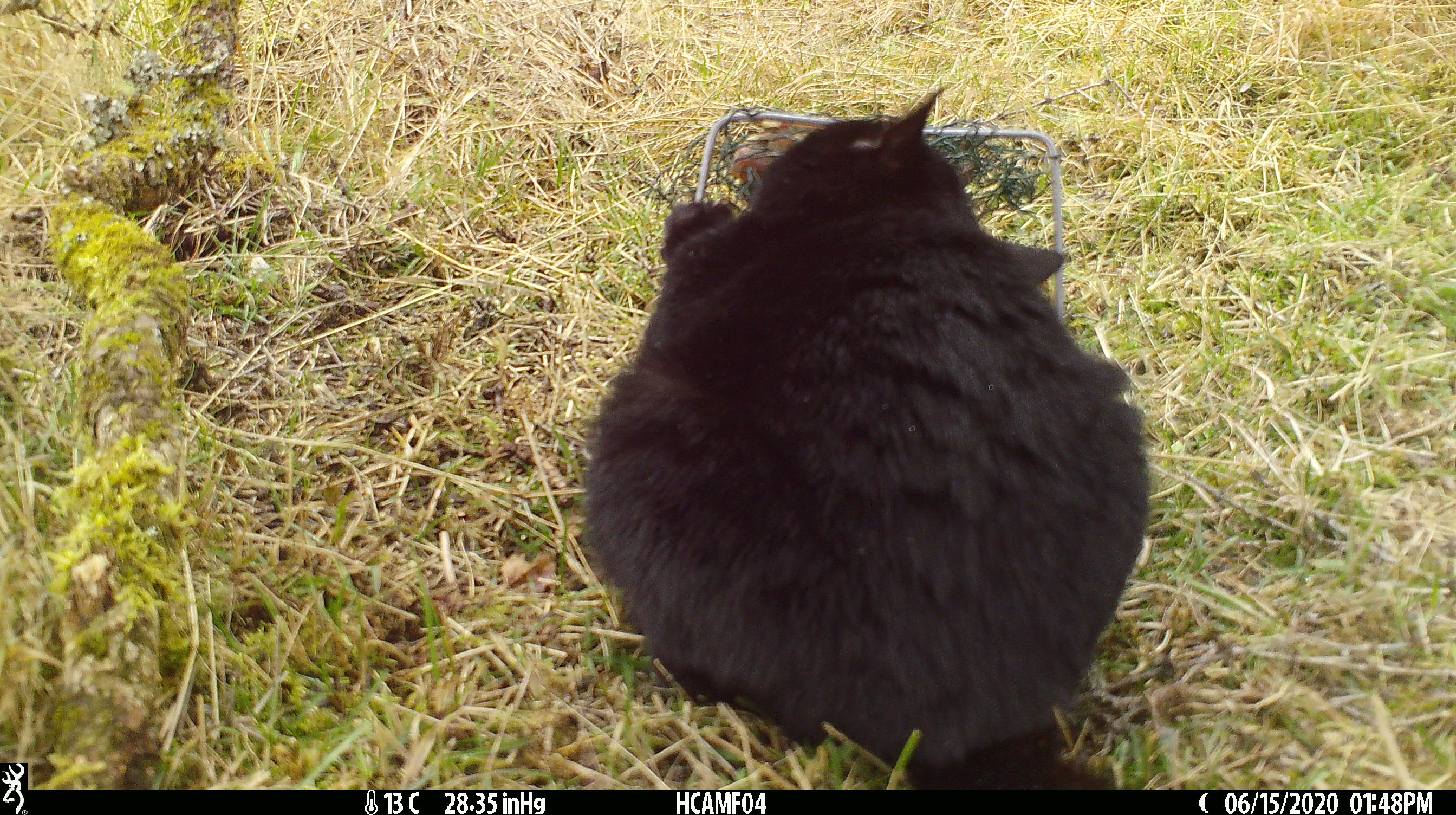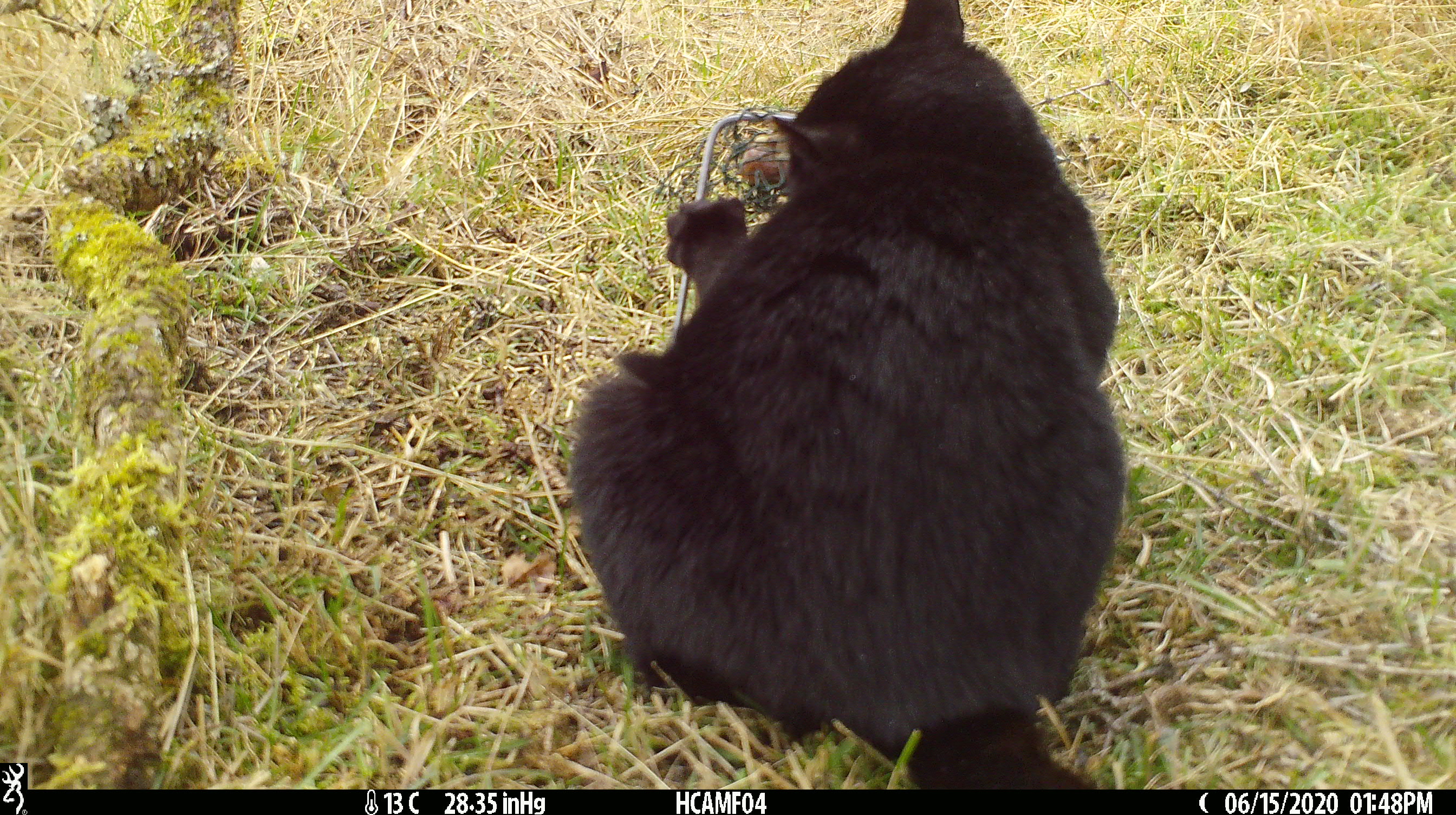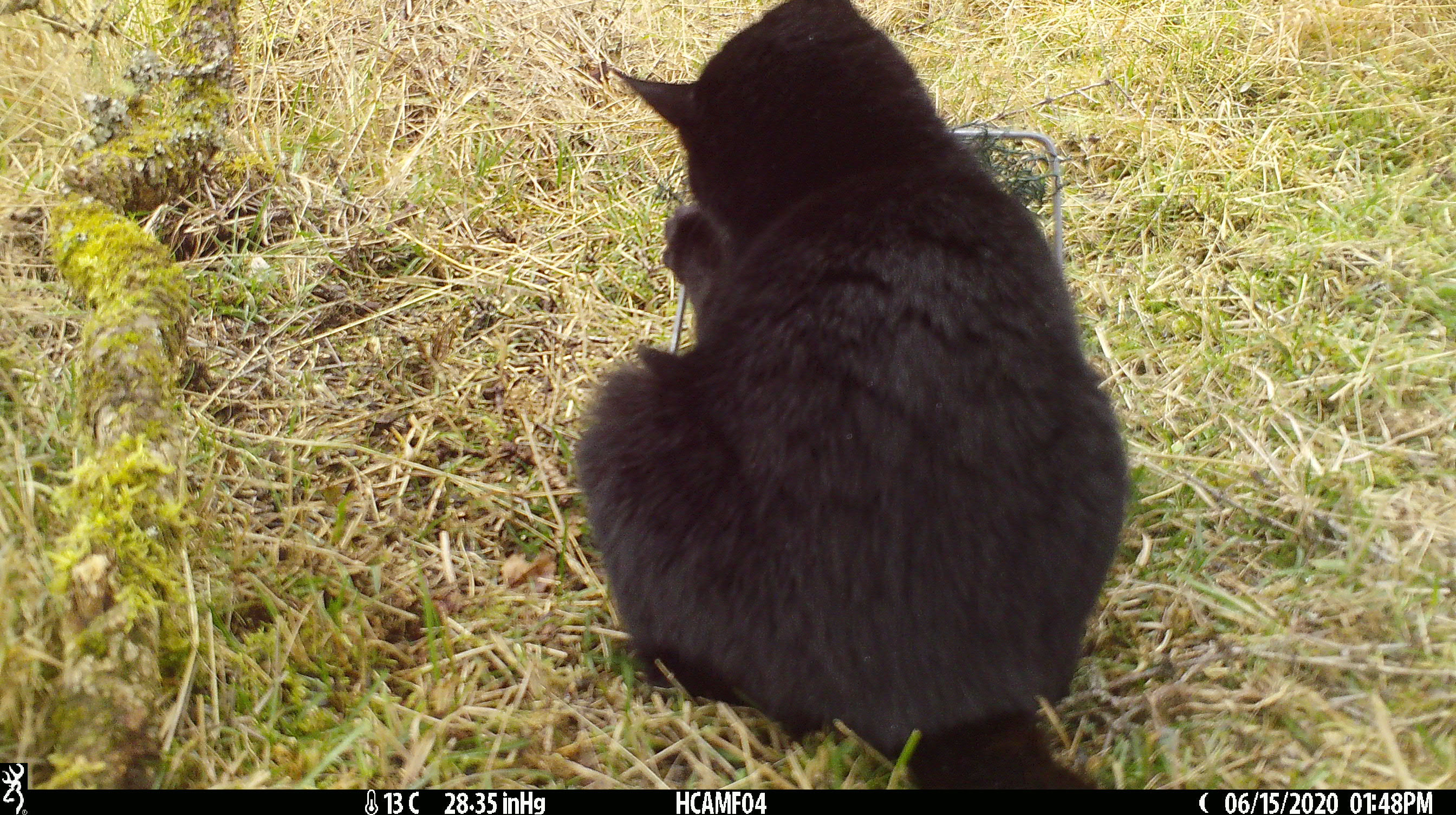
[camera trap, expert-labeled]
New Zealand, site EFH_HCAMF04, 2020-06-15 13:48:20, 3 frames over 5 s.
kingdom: Animalia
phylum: Chordata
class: Mammalia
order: Carnivora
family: Felidae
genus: Felis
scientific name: Felis catus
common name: domestic cat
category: cat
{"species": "cat (domestic cat) (Felis catus)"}